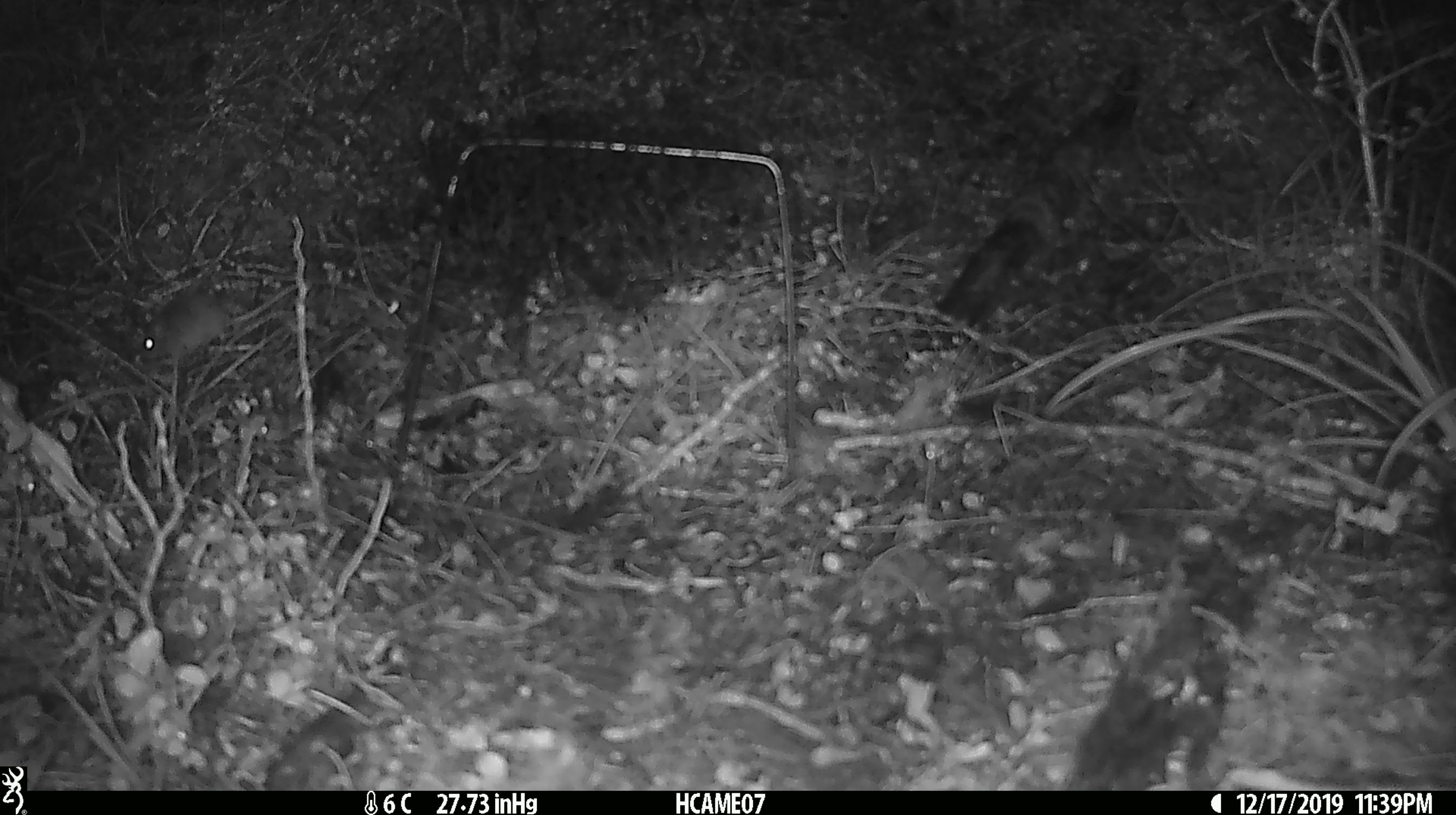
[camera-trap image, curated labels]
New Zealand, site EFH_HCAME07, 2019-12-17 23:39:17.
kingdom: Animalia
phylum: Chordata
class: Mammalia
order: Rodentia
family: Muridae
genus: Mus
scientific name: Mus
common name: mouse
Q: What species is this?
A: Mouse (Mus).